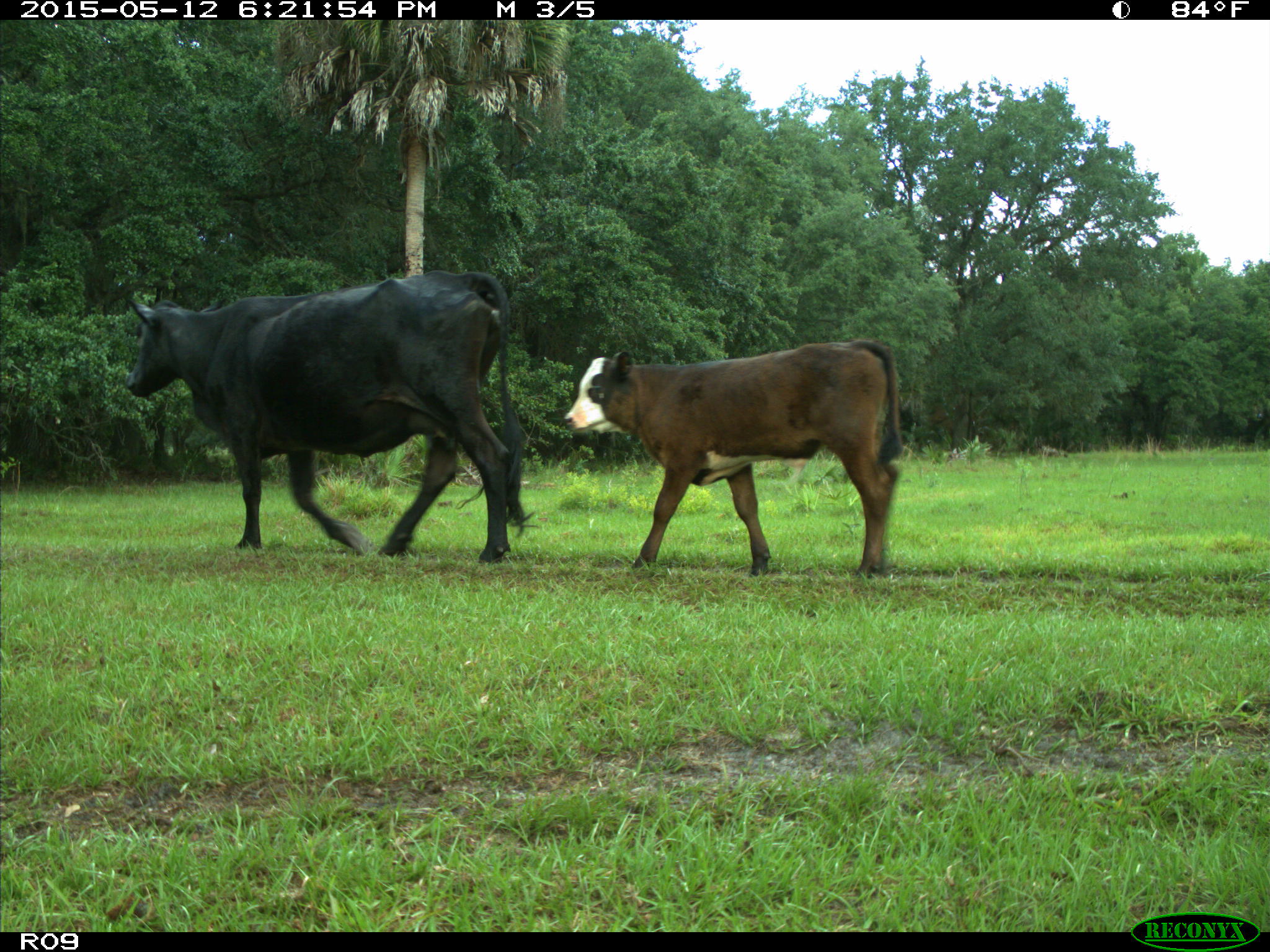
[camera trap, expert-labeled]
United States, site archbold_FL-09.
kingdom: Animalia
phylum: Chordata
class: Mammalia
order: Artiodactyla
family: Bovidae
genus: Bos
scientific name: Bos taurus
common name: domestic cow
Bos taurus (domestic cow).